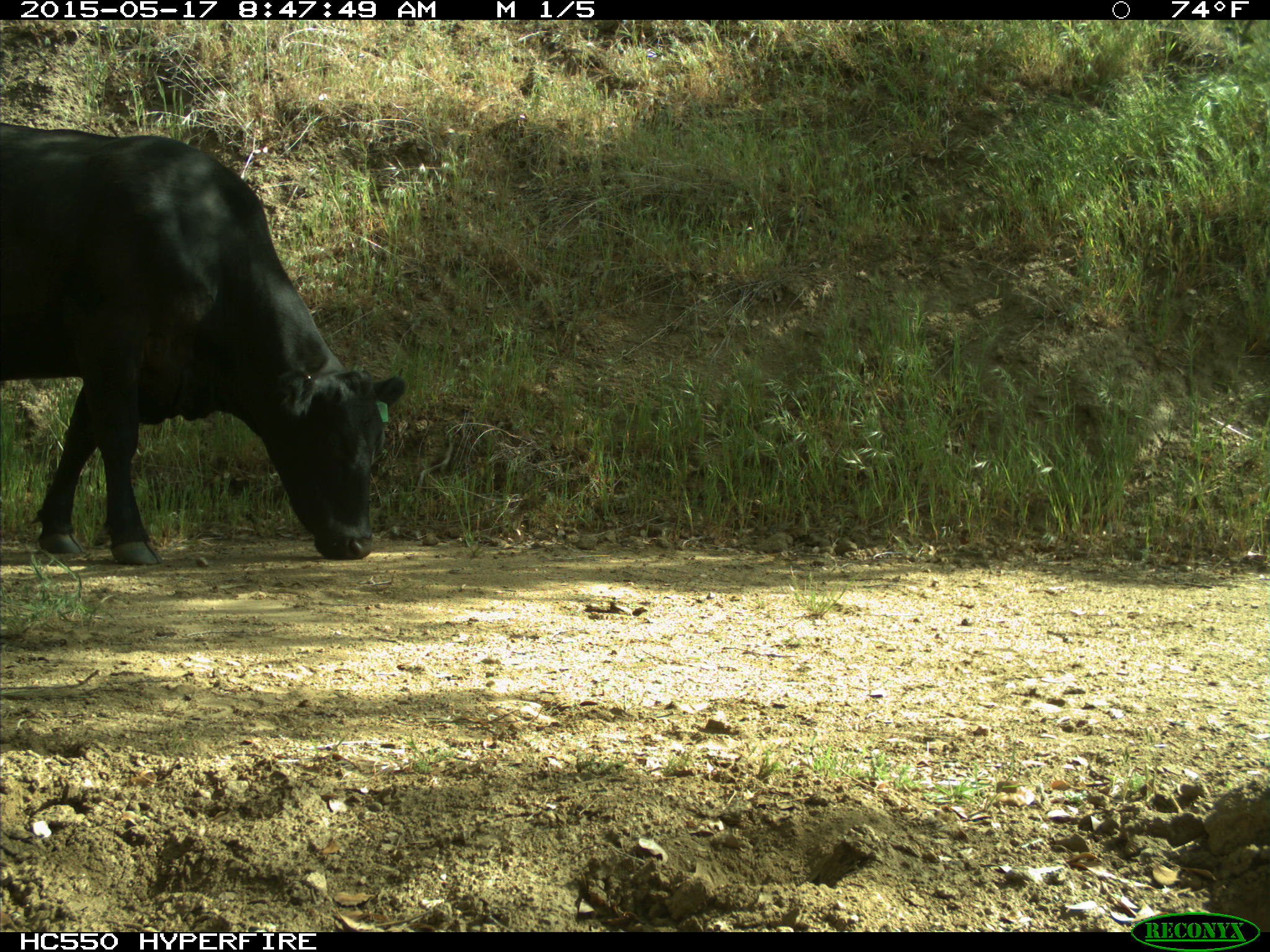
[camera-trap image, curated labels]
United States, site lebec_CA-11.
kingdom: Animalia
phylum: Chordata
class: Mammalia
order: Artiodactyla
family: Bovidae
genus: Bos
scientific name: Bos taurus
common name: domestic cow